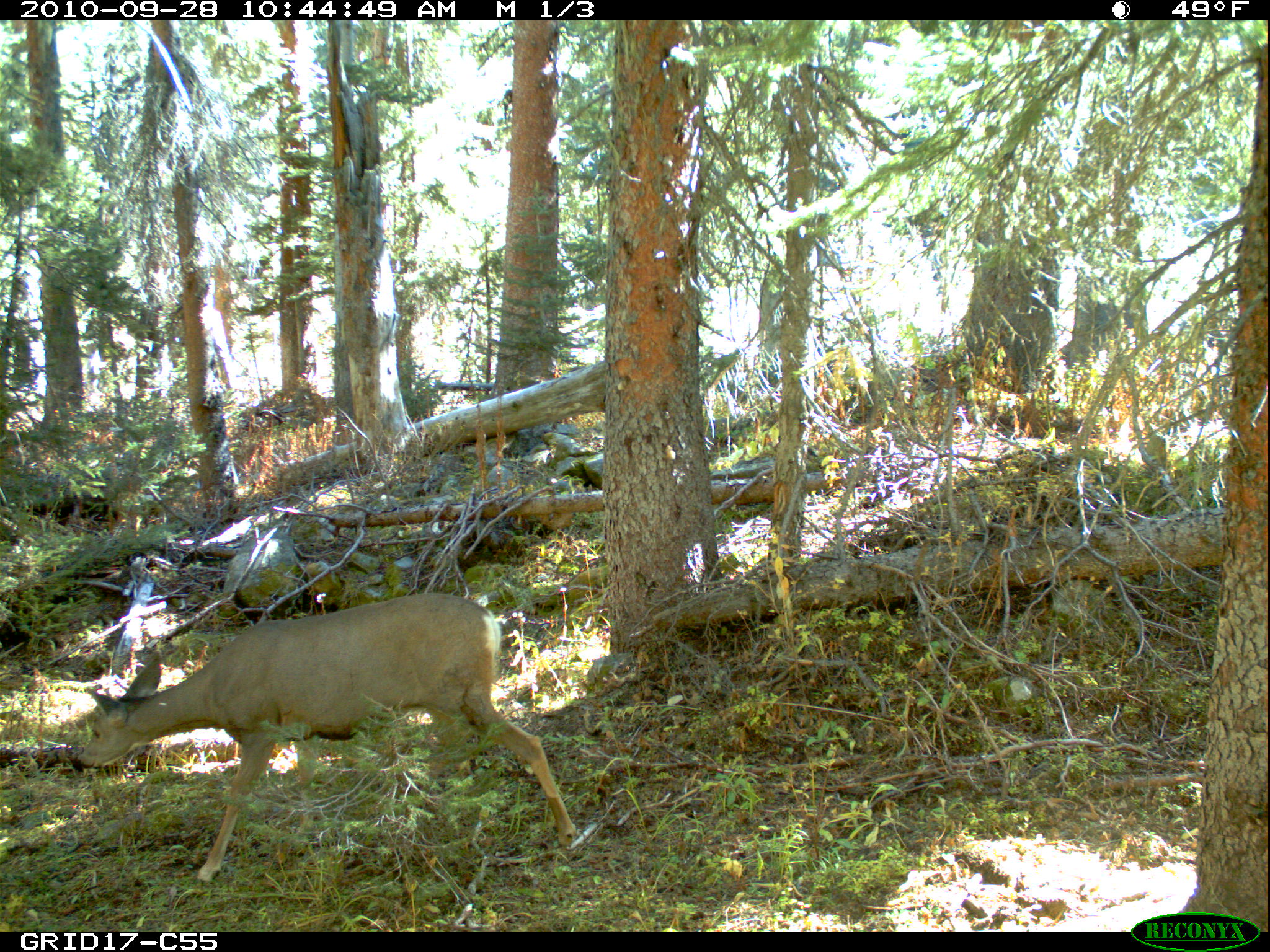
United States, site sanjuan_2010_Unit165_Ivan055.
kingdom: Animalia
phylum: Chordata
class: Mammalia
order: Artiodactyla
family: Cervidae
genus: Odocoileus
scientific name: Odocoileus hemionus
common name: mule deer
Odocoileus hemionus (mule deer).